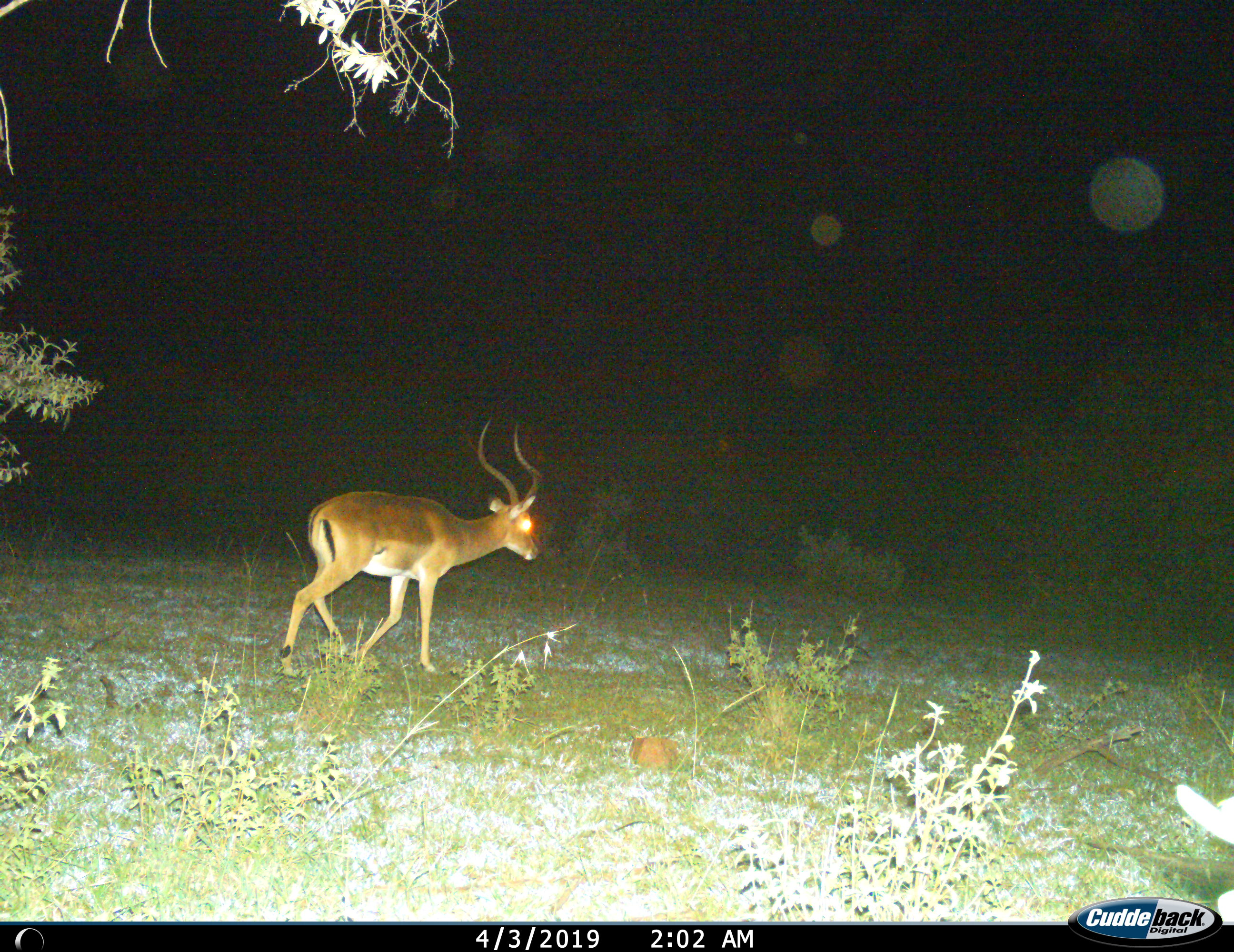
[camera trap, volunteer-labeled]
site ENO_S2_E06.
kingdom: Animalia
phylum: Chordata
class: Mammalia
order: Artiodactyla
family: Bovidae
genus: Aepyceros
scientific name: Aepyceros melampus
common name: impala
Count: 1.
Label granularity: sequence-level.